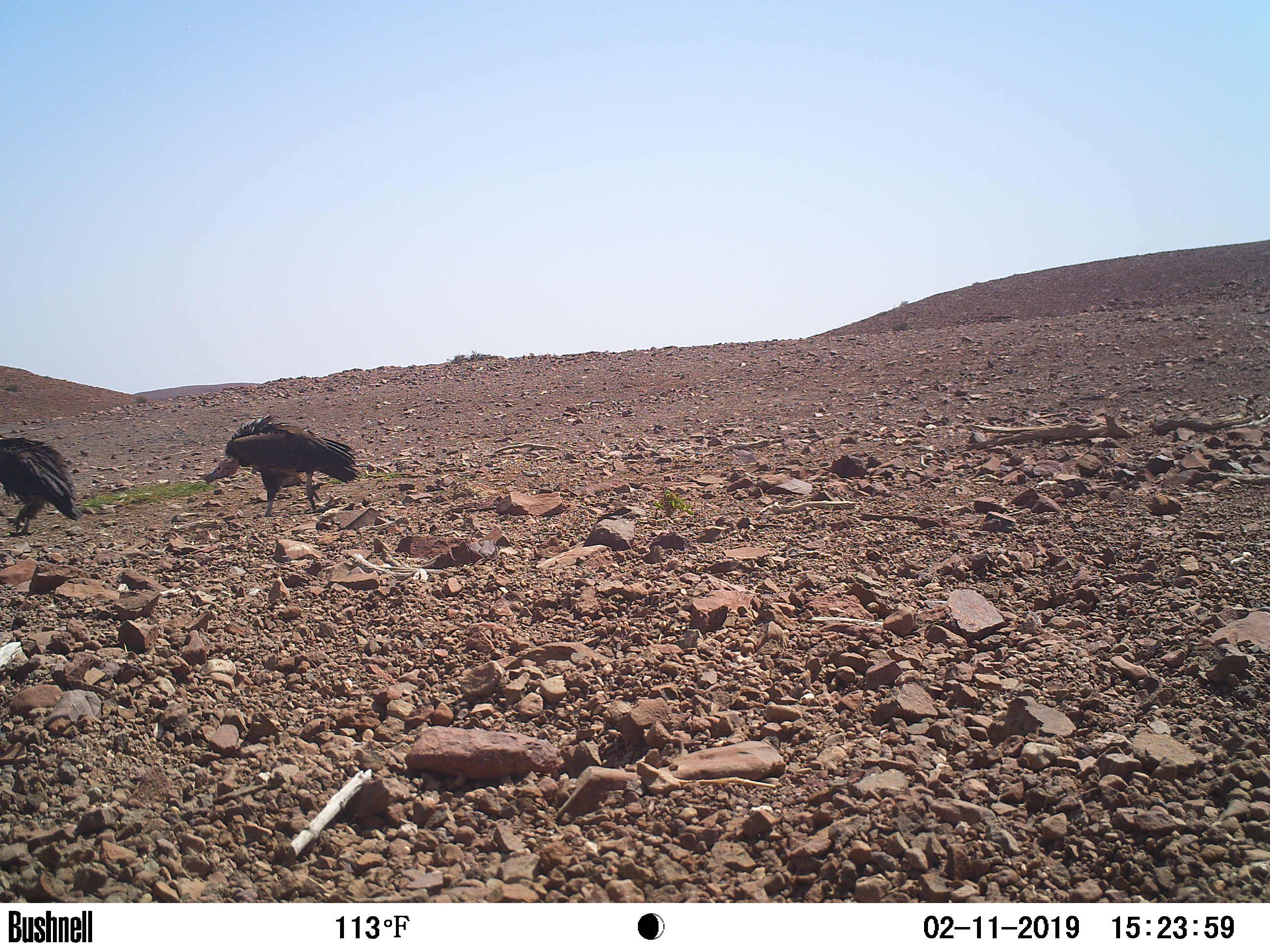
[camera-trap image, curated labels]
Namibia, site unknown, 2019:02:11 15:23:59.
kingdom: Animalia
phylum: Chordata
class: Aves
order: Accipitriformes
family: Accipitridae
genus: Torgos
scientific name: Torgos tracheliotos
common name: lappet-faced vulture